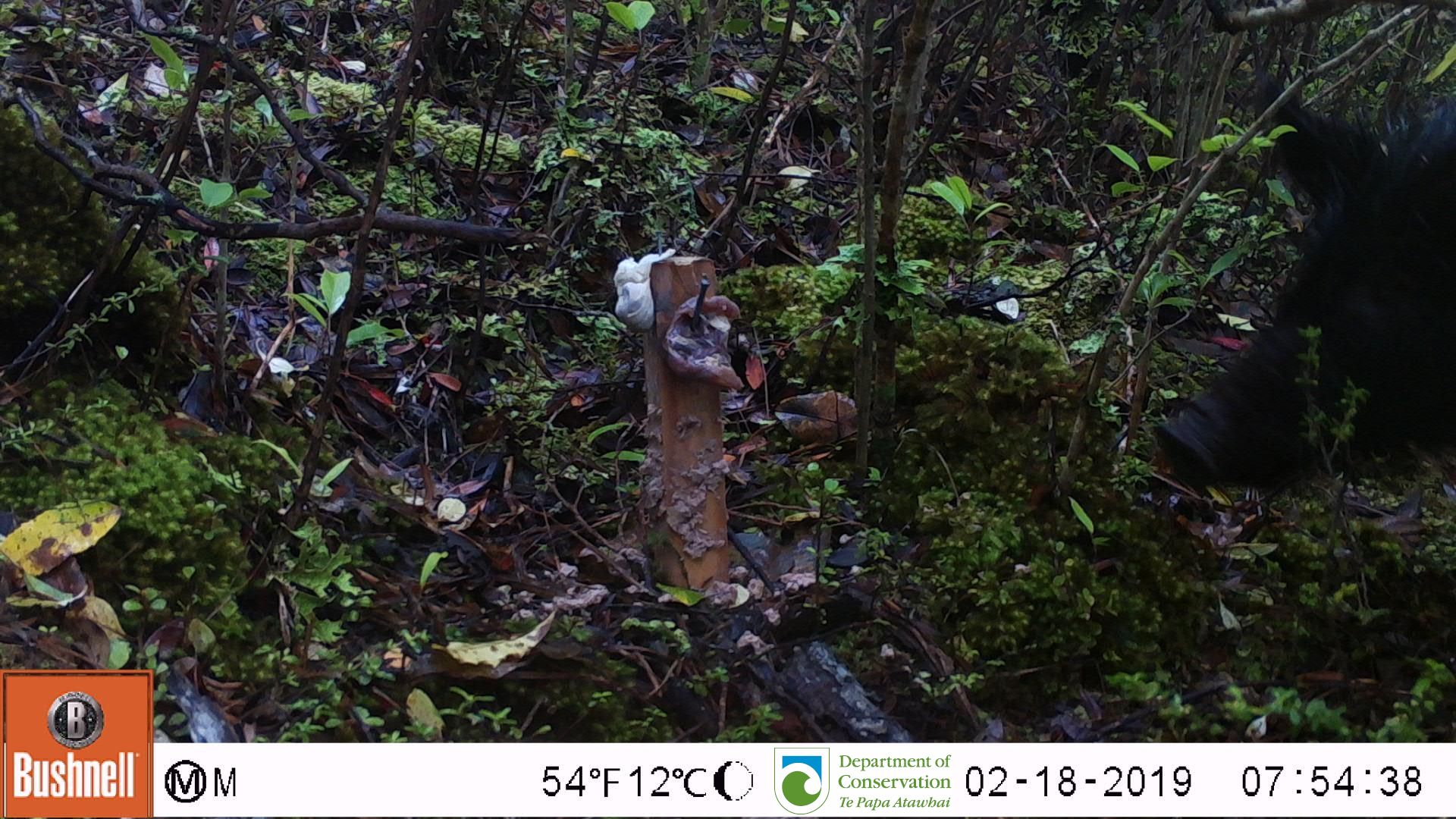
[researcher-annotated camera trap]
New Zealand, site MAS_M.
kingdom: Animalia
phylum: Chordata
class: Mammalia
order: Artiodactyla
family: Suidae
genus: Sus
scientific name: Sus scrofa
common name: pig